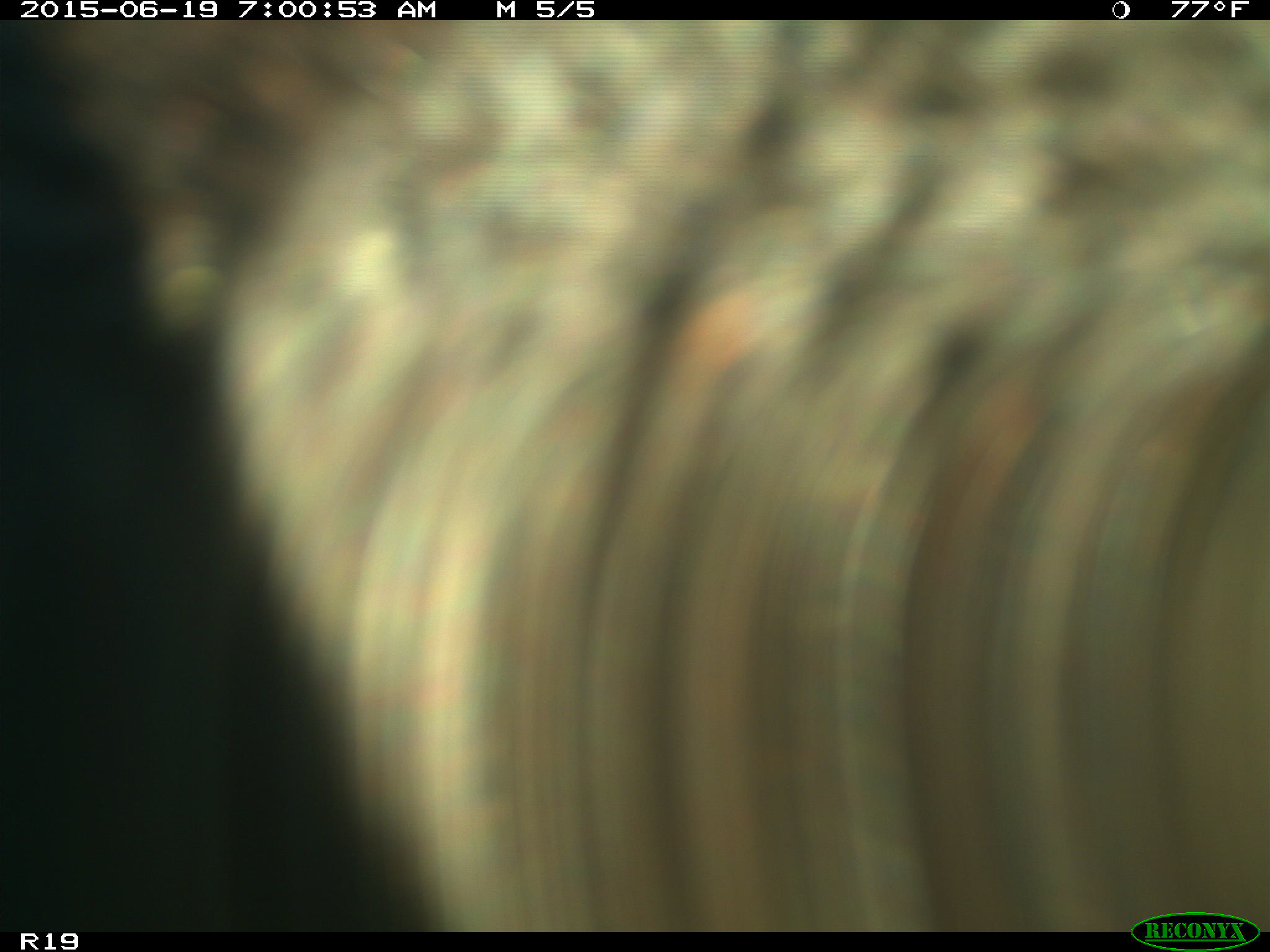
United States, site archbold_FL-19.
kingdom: Animalia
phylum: Chordata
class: Mammalia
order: Artiodactyla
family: Bovidae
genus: Bos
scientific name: Bos taurus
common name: domestic cow